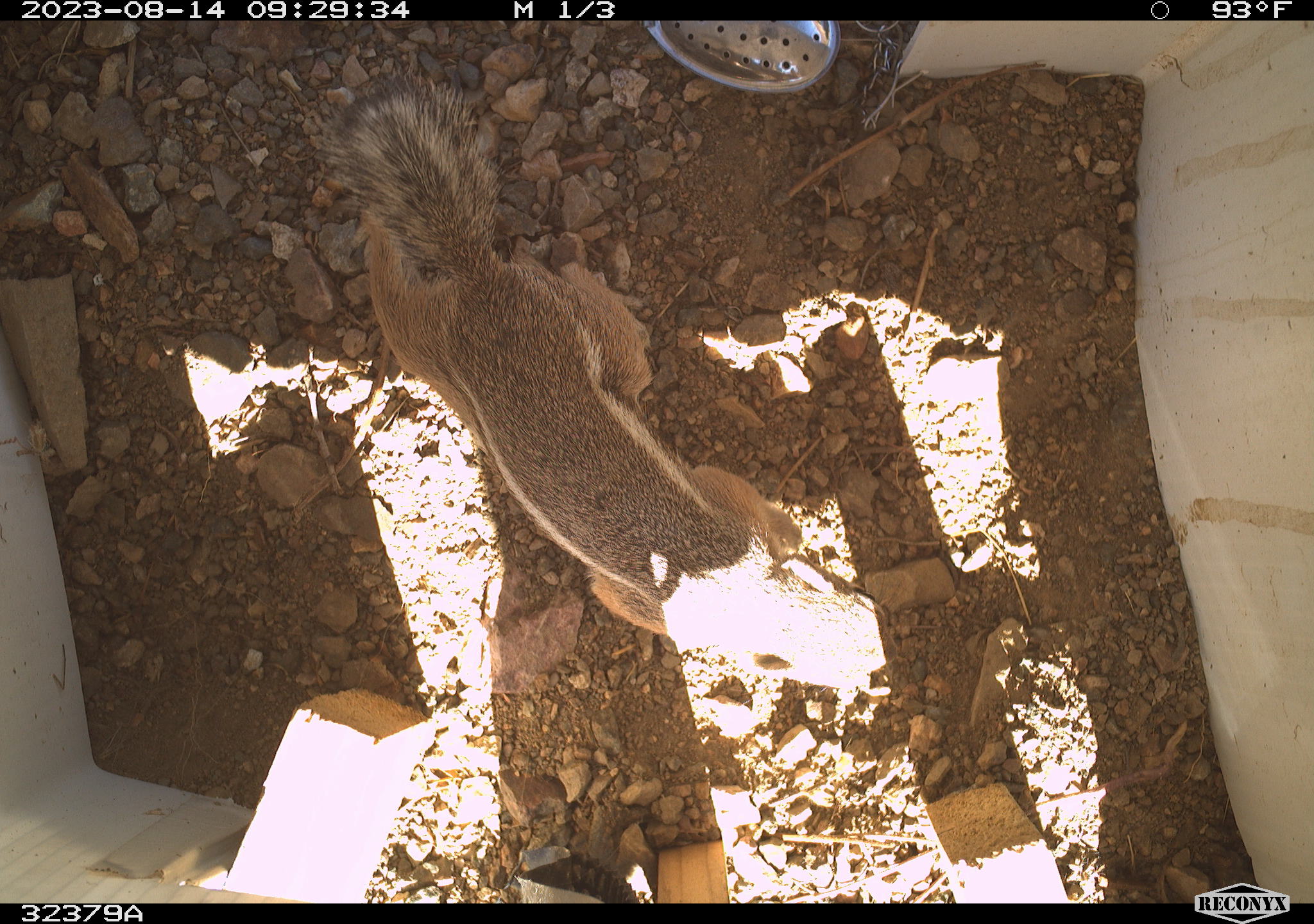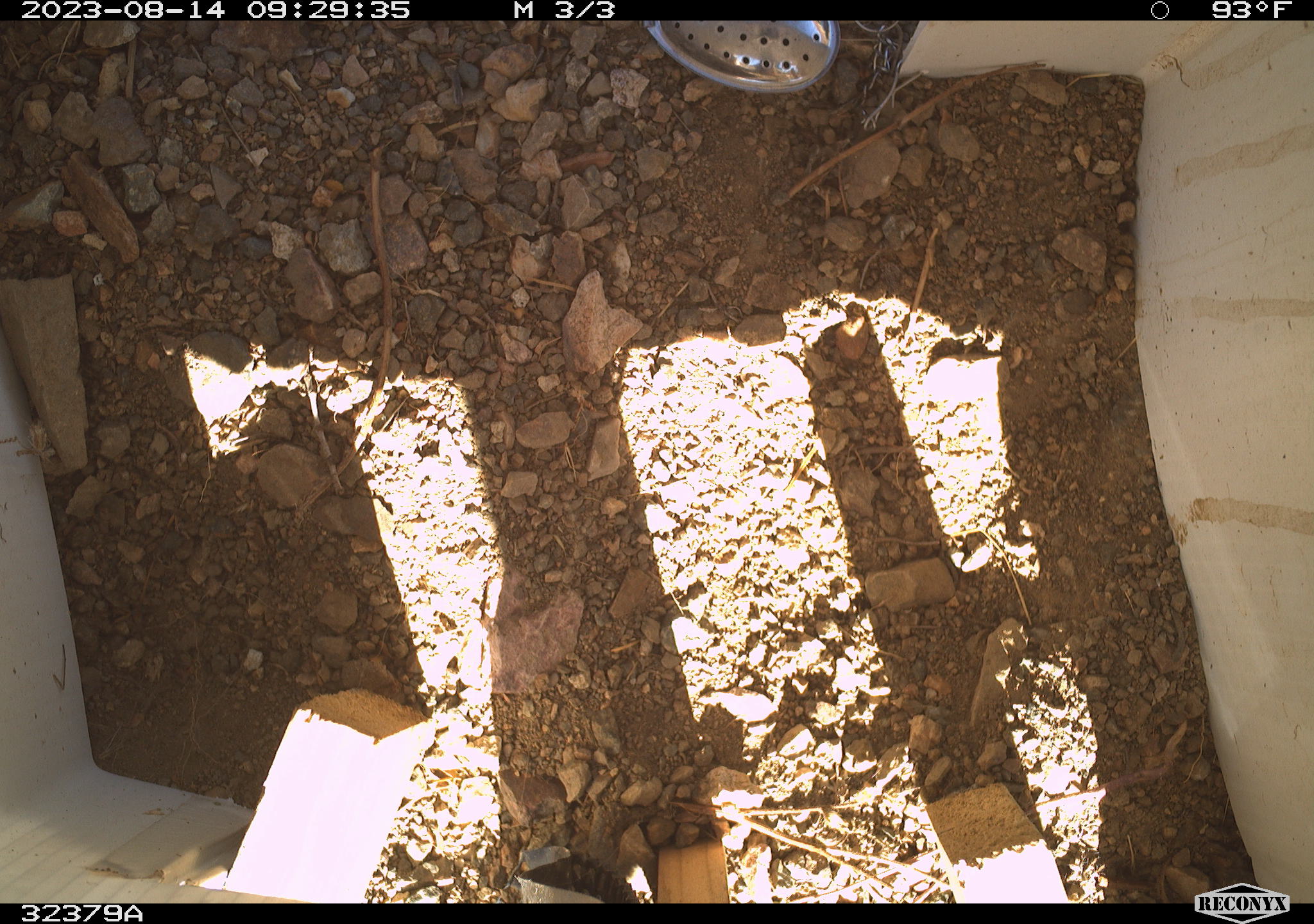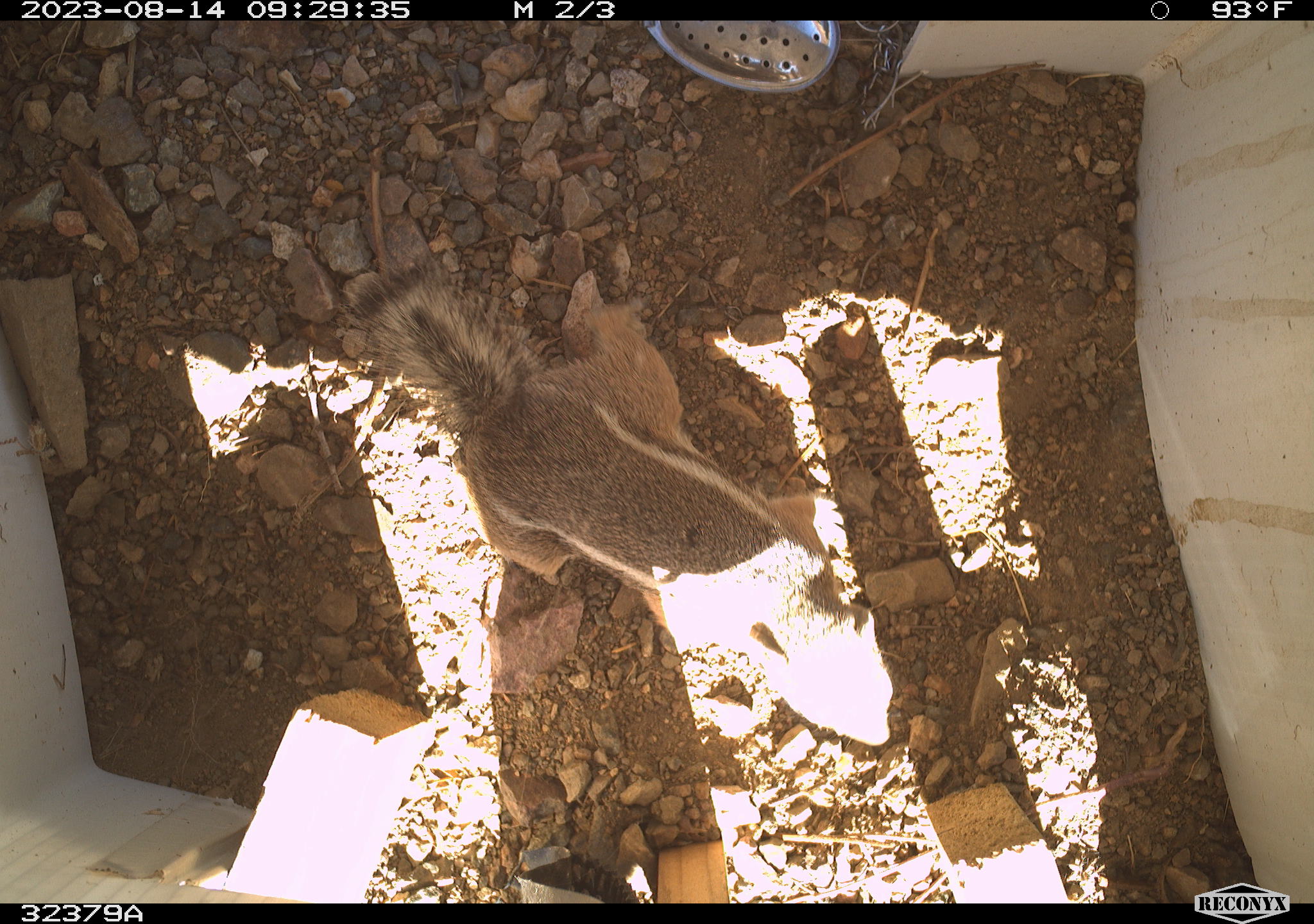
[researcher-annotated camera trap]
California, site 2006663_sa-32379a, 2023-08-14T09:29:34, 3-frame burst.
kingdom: Animalia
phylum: Chordata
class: Mammalia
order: Rodentia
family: Sciuridae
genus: Ammospermophilus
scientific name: Ammospermophilus leucurus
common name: white-tailed antelope squirrel